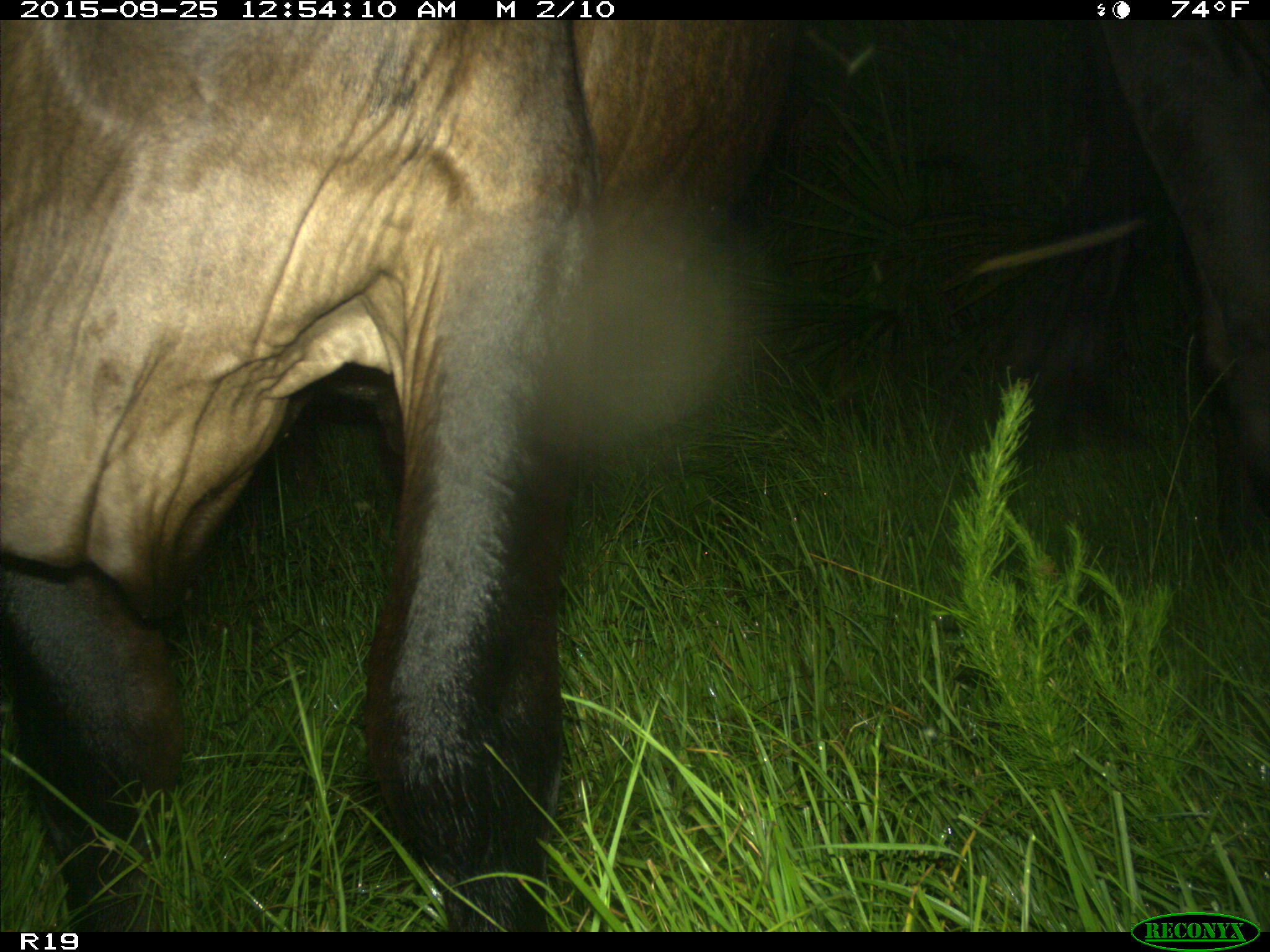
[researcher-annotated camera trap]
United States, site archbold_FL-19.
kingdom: Animalia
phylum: Chordata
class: Mammalia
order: Artiodactyla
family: Bovidae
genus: Bos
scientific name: Bos taurus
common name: domestic cow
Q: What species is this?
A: Bos taurus (domestic cow).